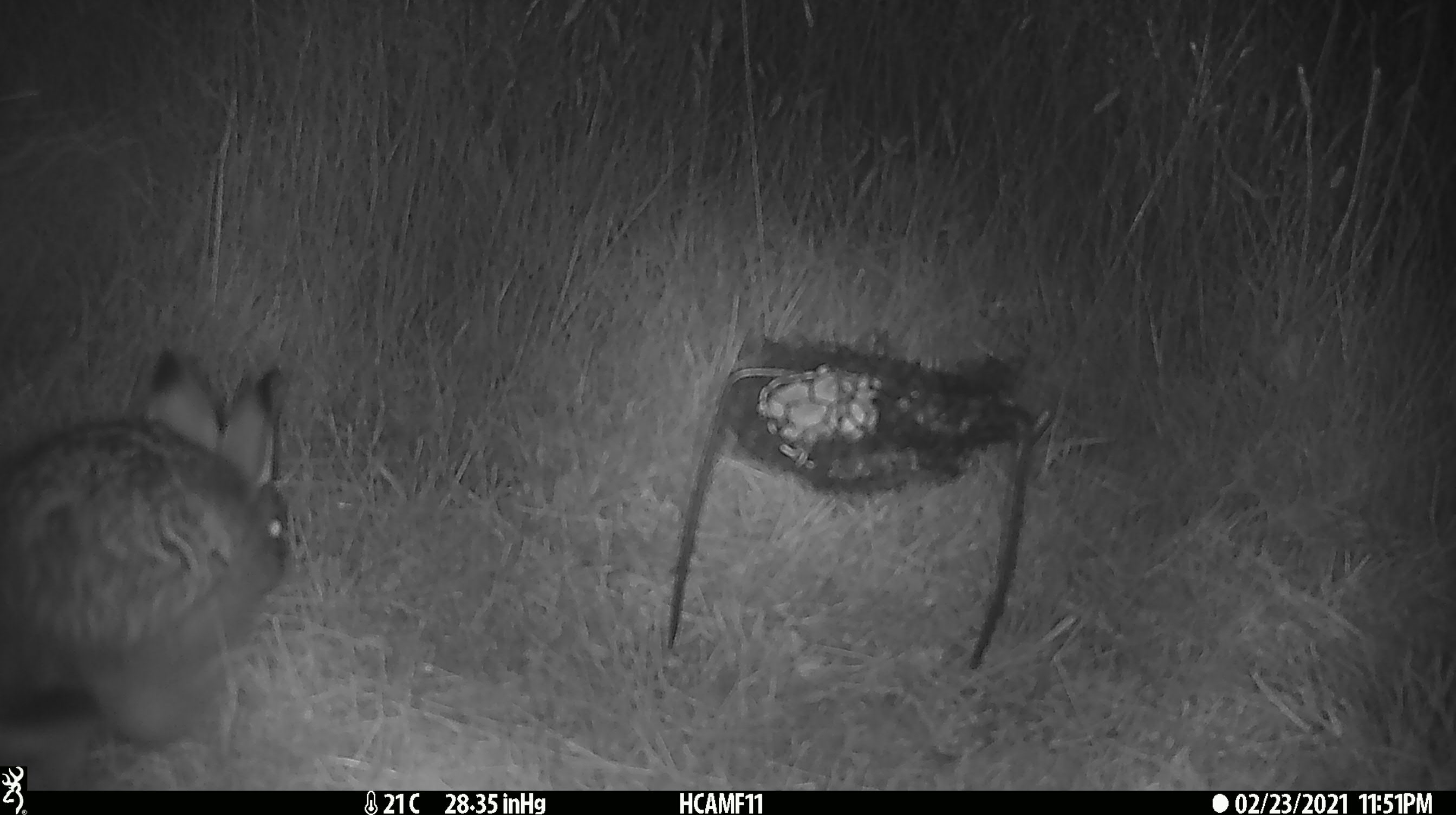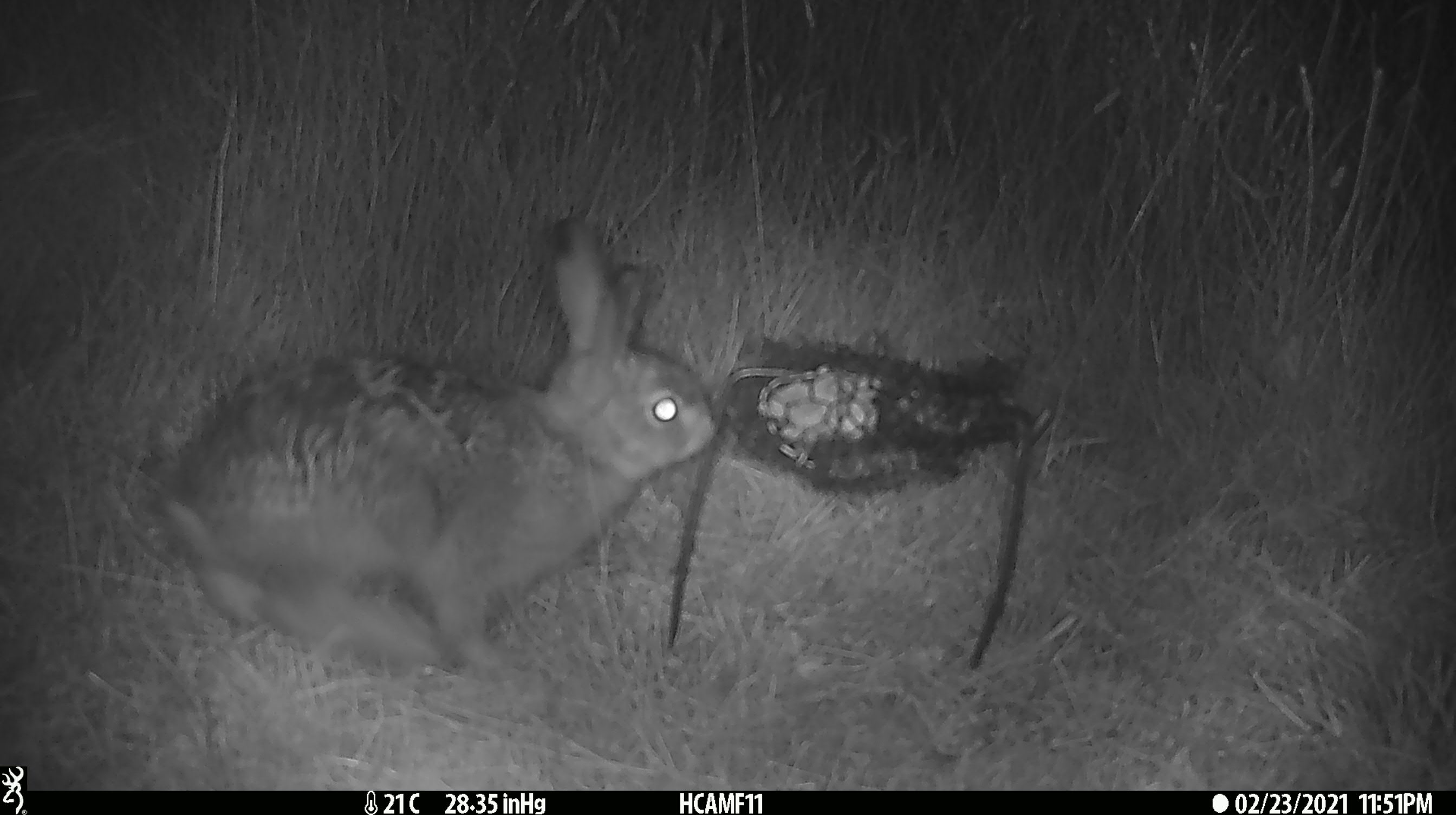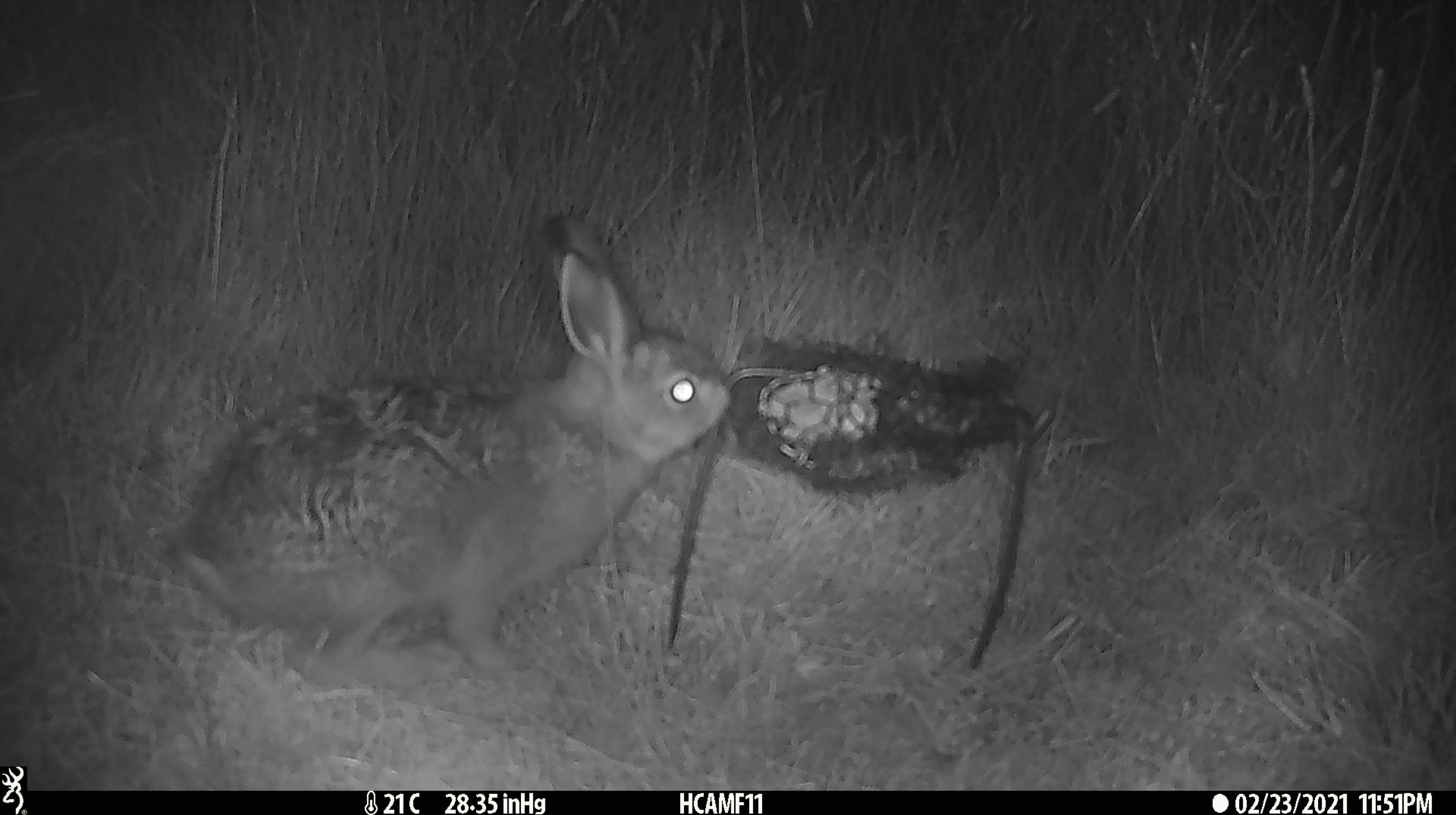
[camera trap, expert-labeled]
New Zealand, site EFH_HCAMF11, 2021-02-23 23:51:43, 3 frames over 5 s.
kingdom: Animalia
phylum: Chordata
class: Mammalia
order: Lagomorpha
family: Leporidae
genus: Lepus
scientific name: Lepus europaeus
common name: brown hare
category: hare